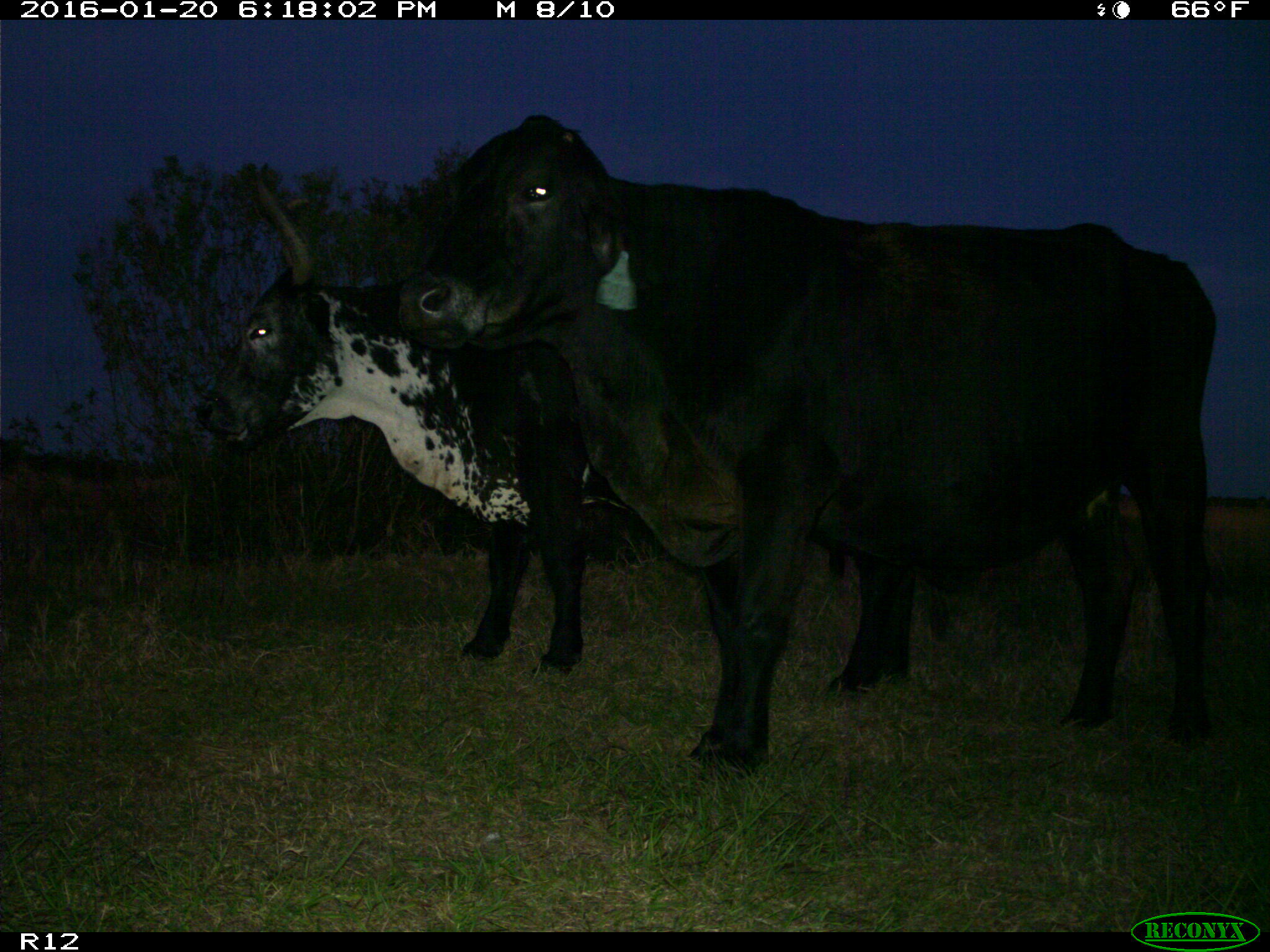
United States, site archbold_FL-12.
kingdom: Animalia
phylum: Chordata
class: Mammalia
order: Artiodactyla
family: Bovidae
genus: Bos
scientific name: Bos taurus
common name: domestic cow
Bos taurus (domestic cow).